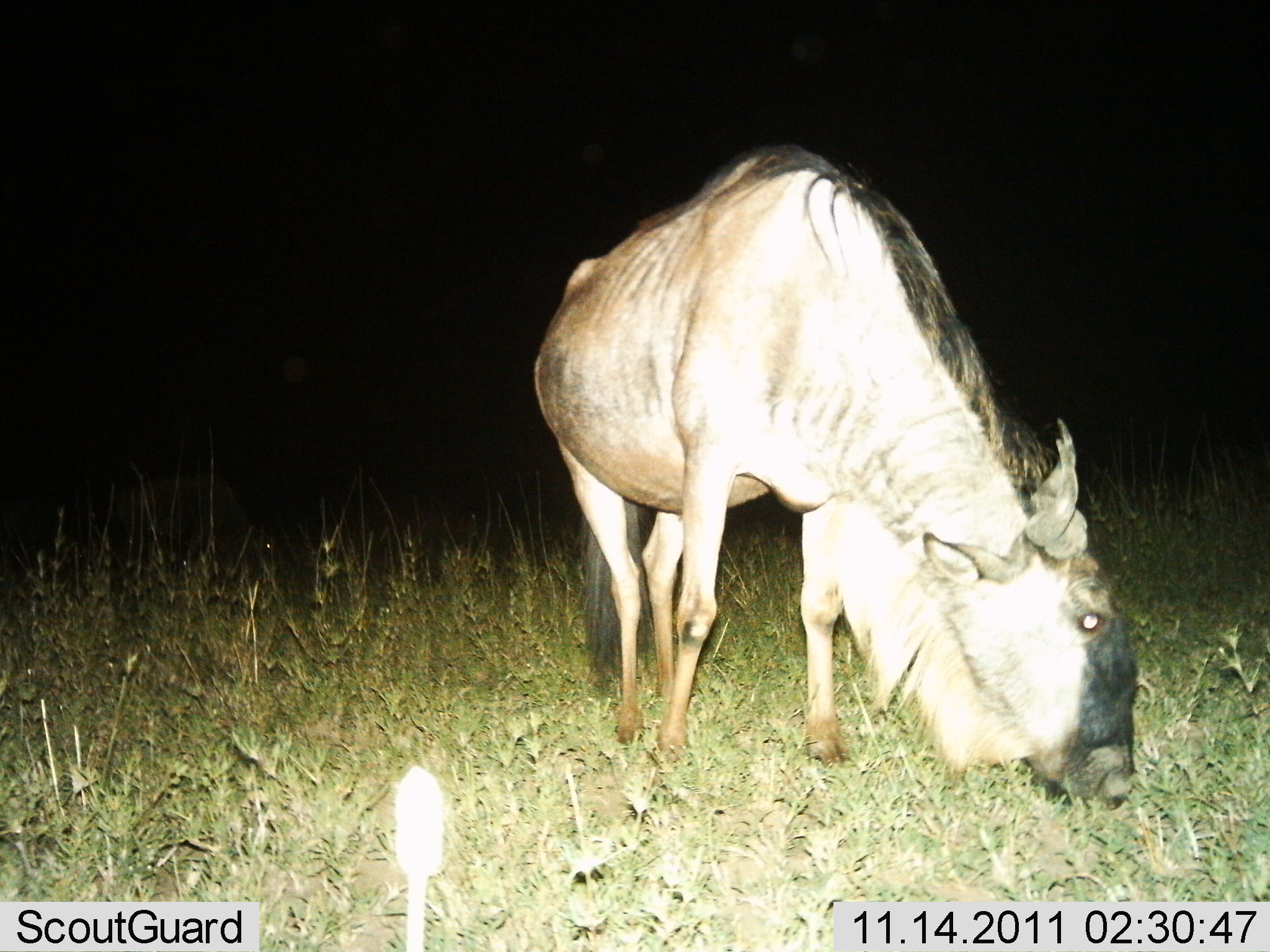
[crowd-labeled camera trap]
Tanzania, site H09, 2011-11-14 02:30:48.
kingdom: Animalia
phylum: Chordata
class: Mammalia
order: Artiodactyla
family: Bovidae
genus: Connochaetes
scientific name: Connochaetes taurinus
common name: blue wildebeest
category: wildebeest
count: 1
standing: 12%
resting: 0%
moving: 0%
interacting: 0%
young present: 0%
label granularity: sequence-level